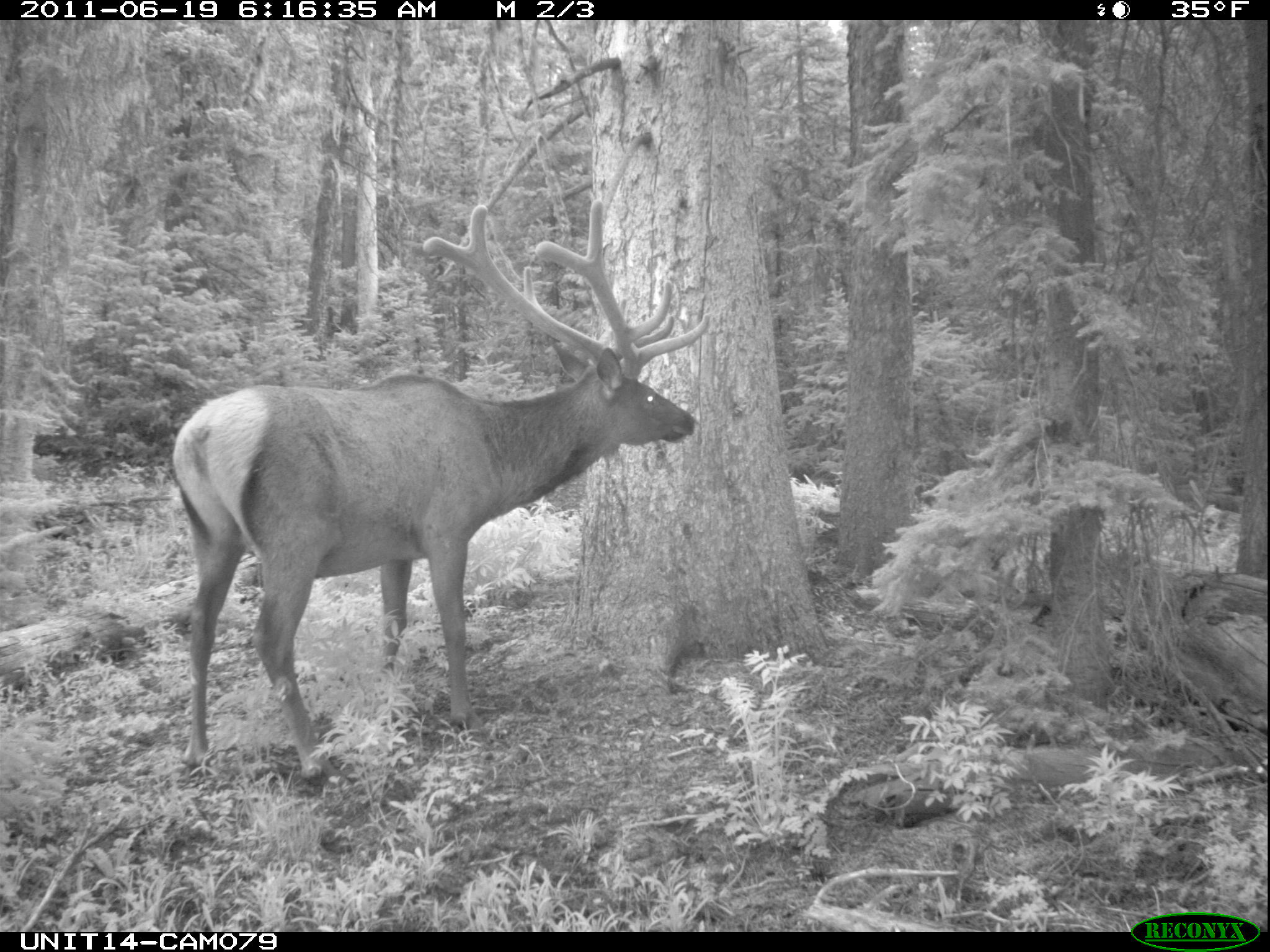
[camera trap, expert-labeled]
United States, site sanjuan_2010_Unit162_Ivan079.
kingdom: Animalia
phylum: Chordata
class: Mammalia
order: Artiodactyla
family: Cervidae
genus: Cervus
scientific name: Cervus elaphus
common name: red deer